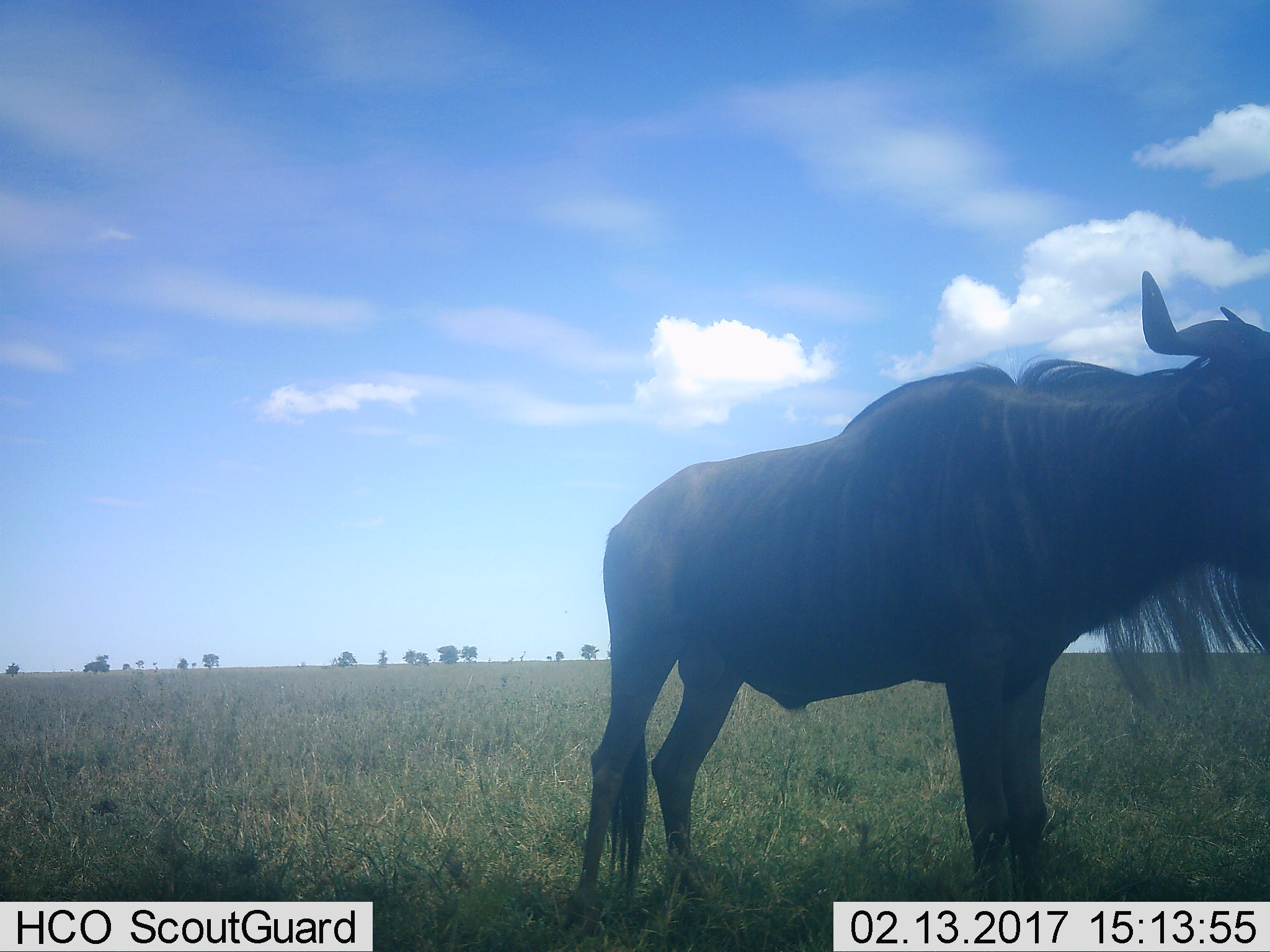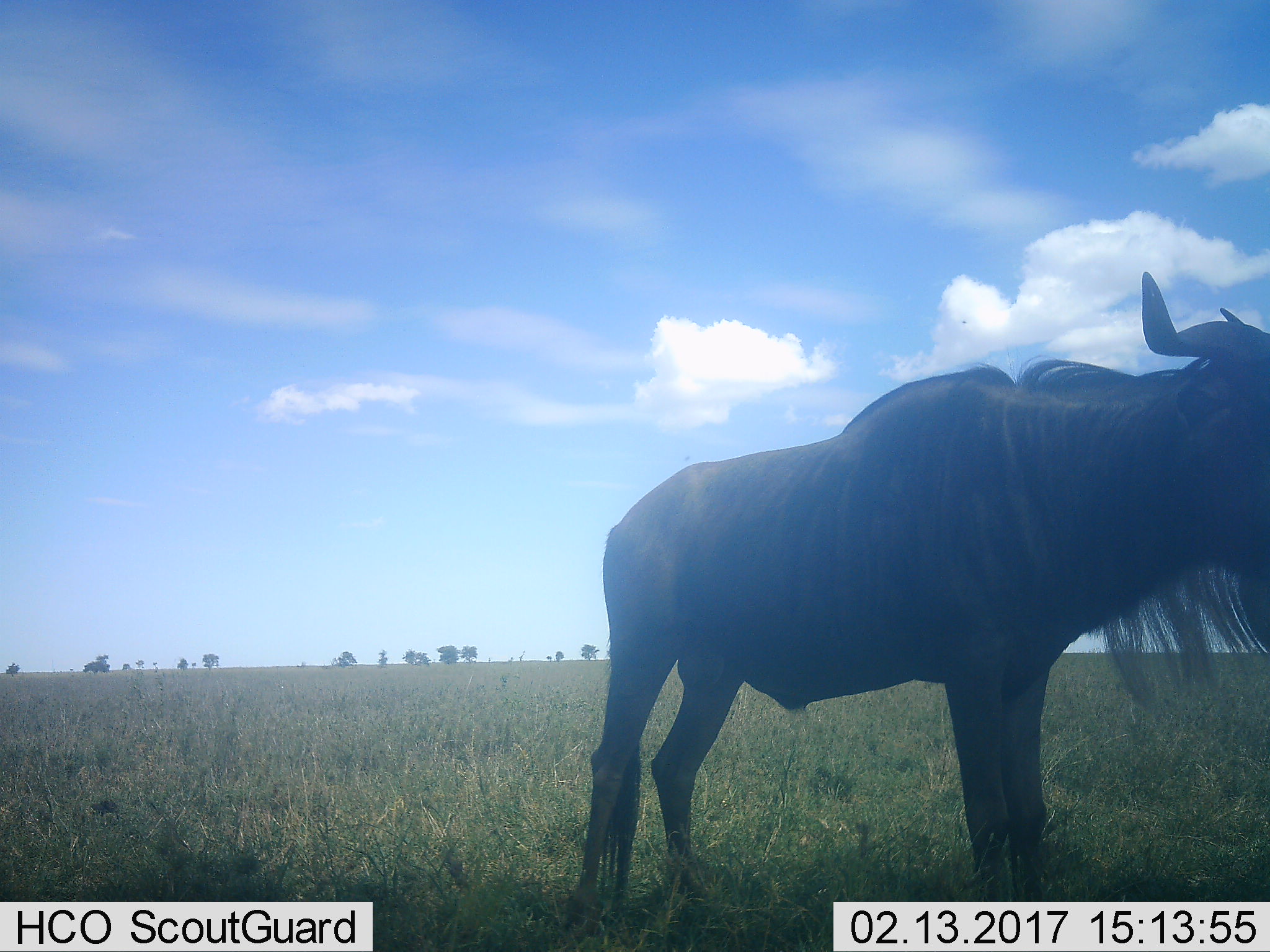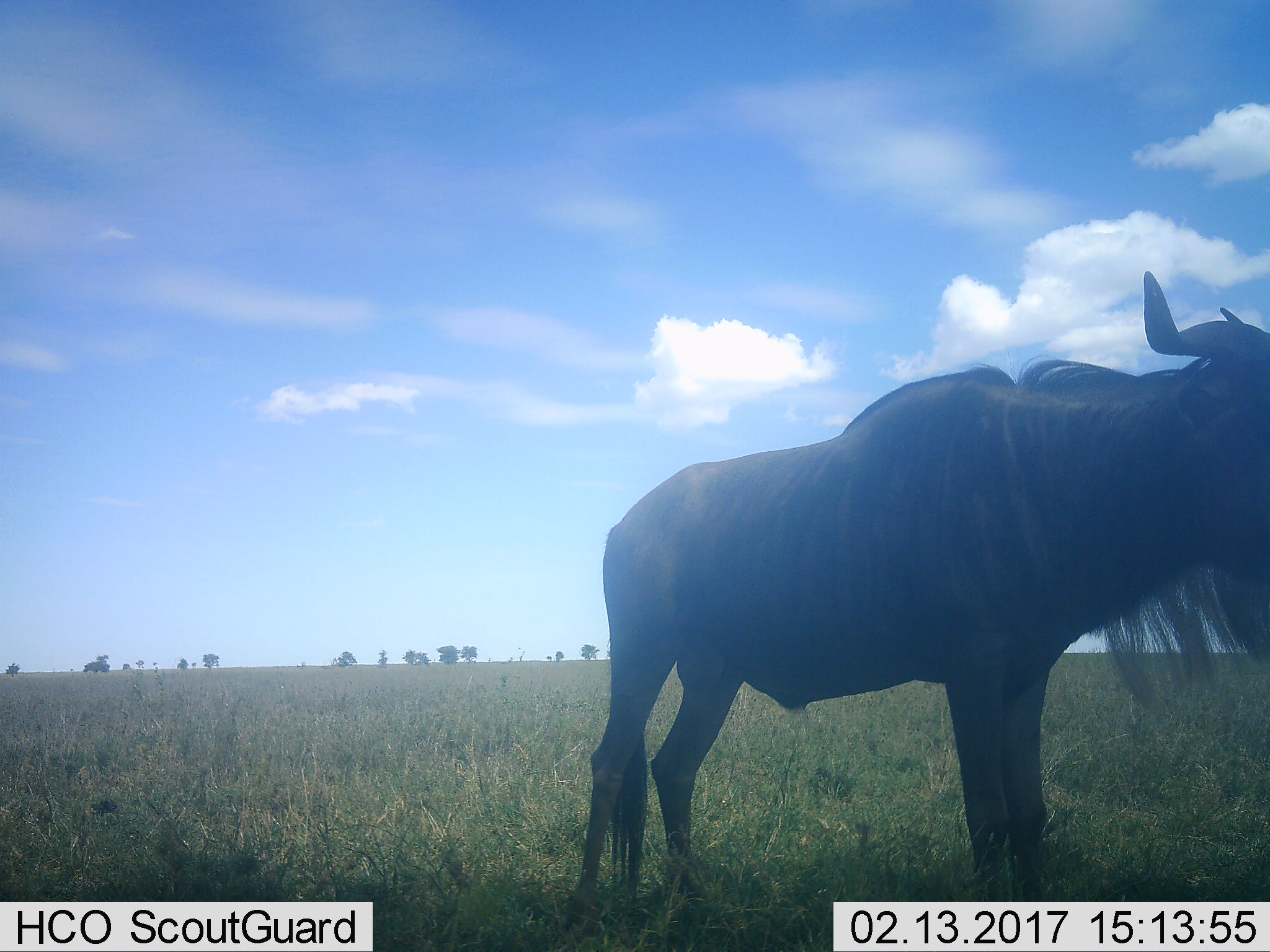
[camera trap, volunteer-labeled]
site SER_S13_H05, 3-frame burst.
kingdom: Animalia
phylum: Chordata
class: Mammalia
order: Artiodactyla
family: Bovidae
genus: Connochaetes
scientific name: Connochaetes taurinus taurinus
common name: blue wildebeest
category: wildebeestblue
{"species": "wildebeestblue (blue wildebeest) (Connochaetes taurinus taurinus)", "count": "1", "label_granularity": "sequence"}